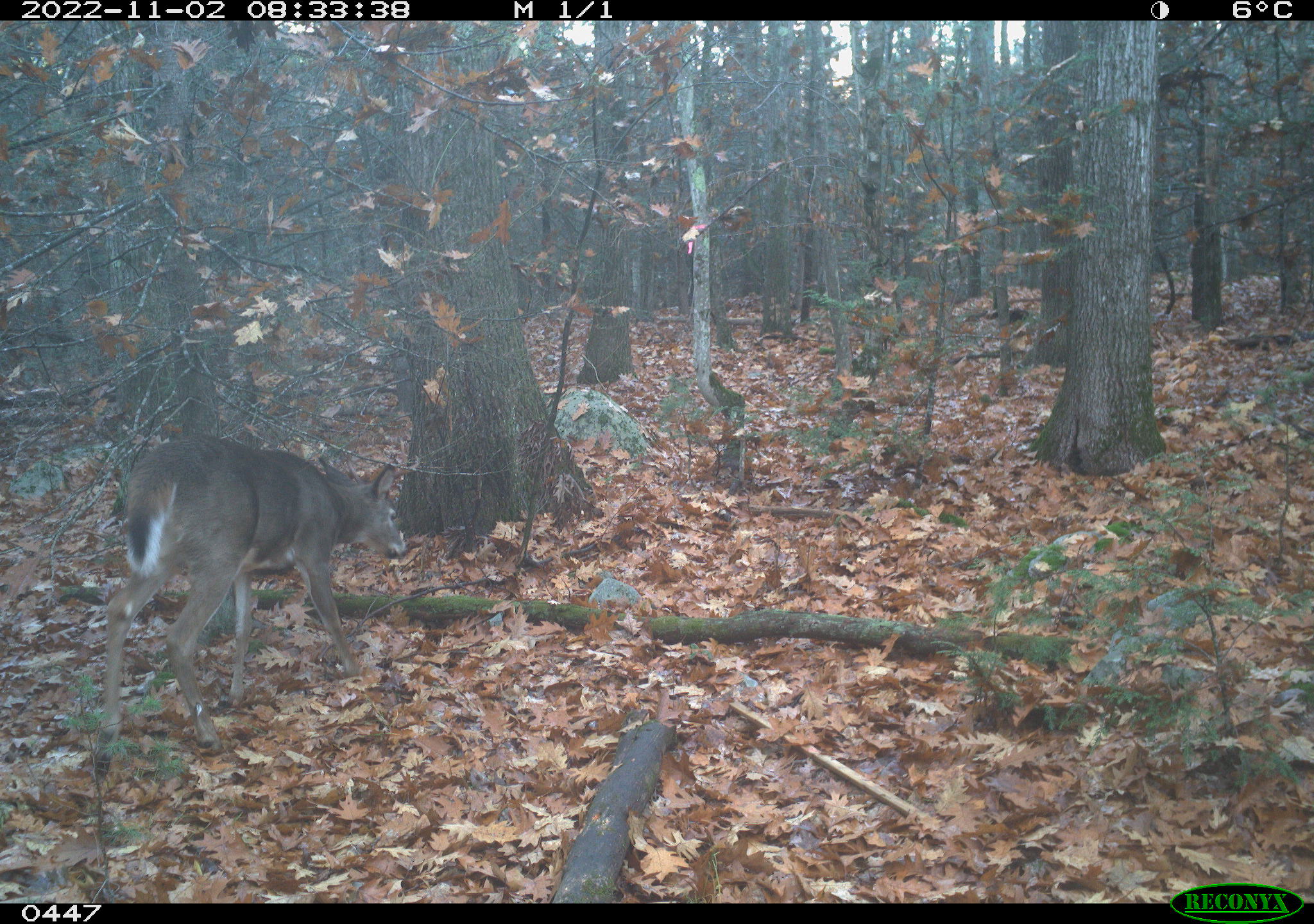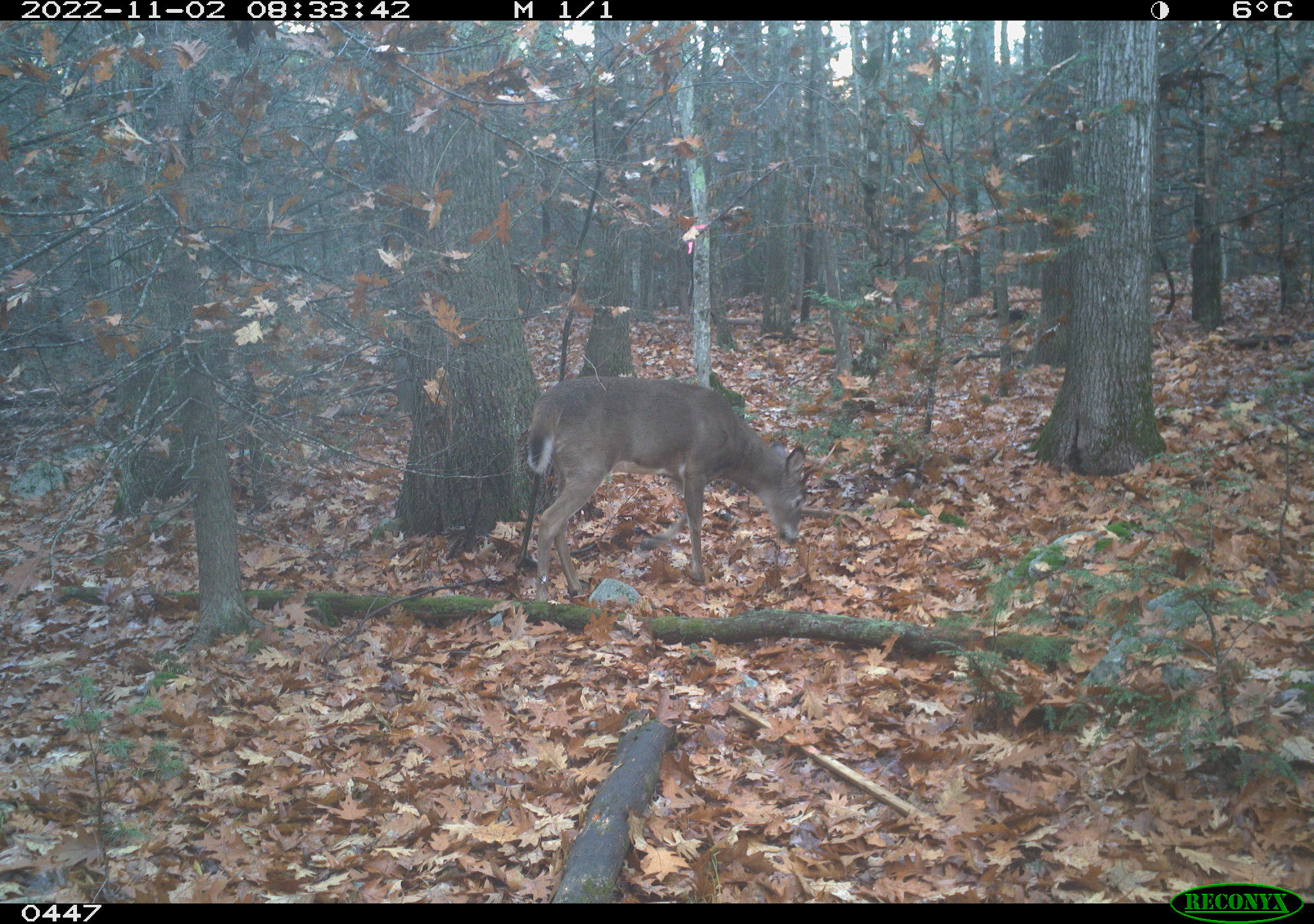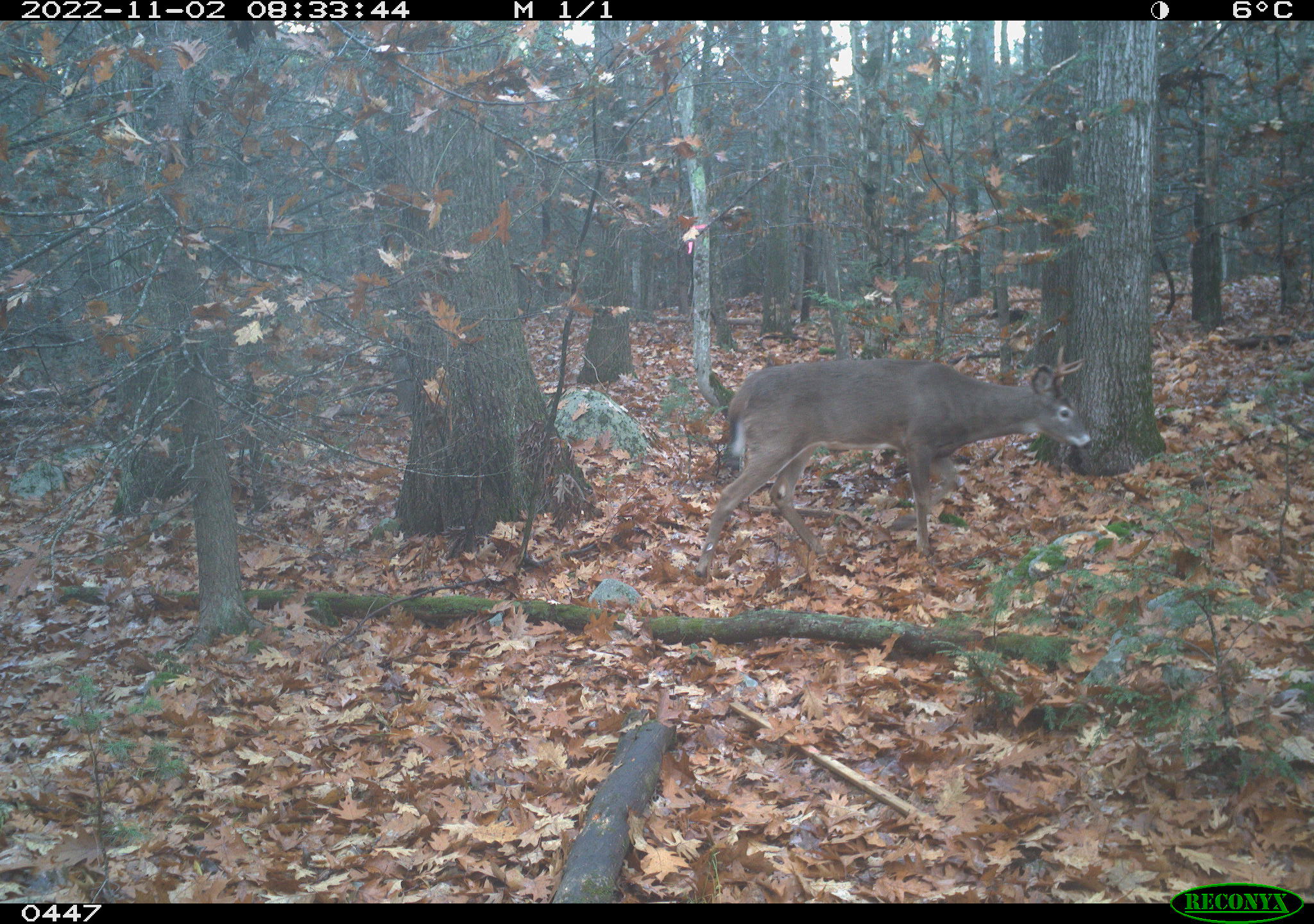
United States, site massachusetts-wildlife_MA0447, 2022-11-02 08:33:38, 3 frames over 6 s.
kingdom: Animalia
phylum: Chordata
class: Mammalia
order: Artiodactyla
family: Cervidae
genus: Odocoileus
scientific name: Odocoileus virginianus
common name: white-tailed deer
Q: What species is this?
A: White-tailed deer (Odocoileus virginianus).